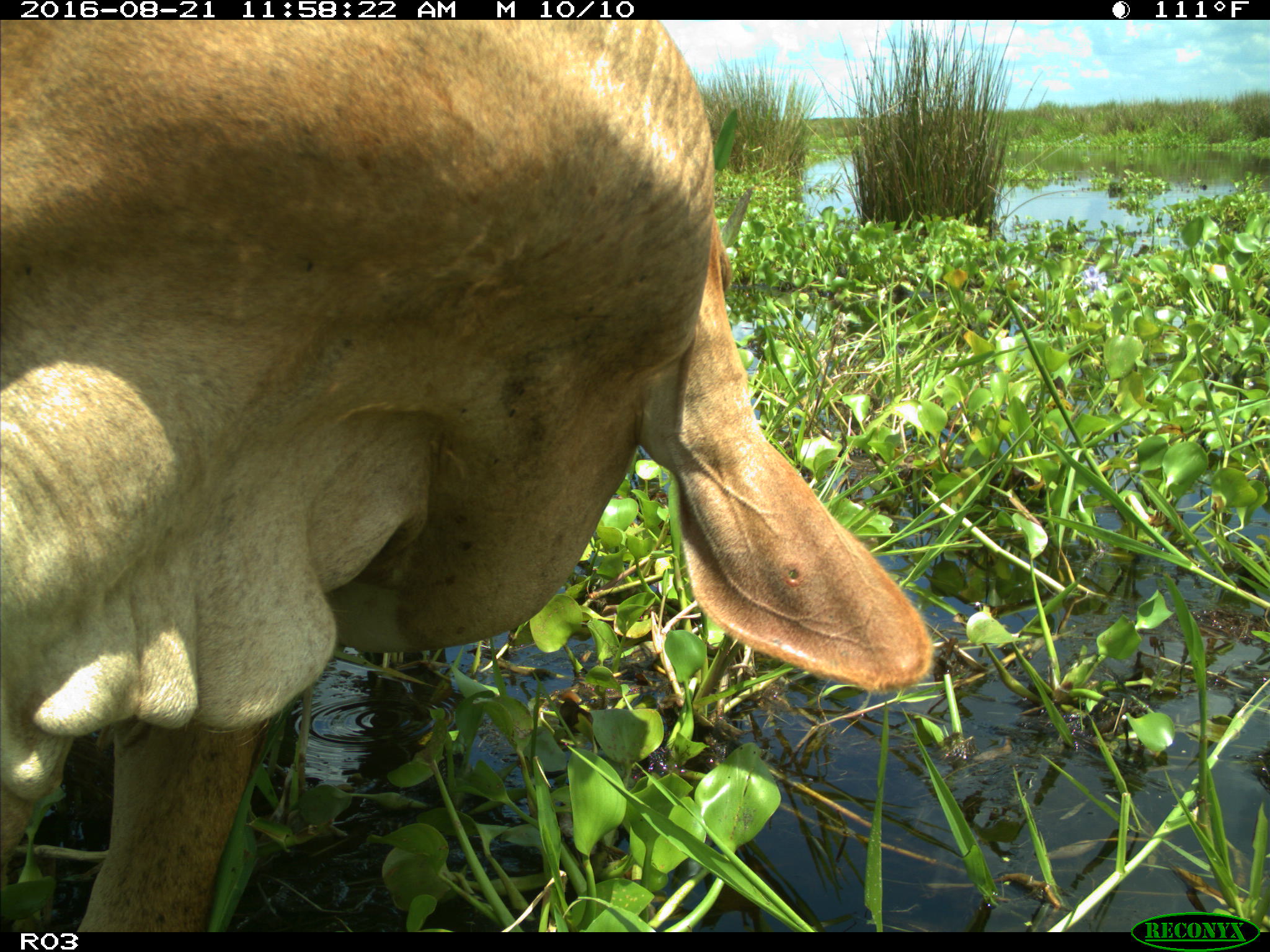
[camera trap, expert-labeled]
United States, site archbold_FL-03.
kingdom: Animalia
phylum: Chordata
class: Mammalia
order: Artiodactyla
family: Bovidae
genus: Bos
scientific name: Bos taurus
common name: domestic cow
Bos taurus (domestic cow).